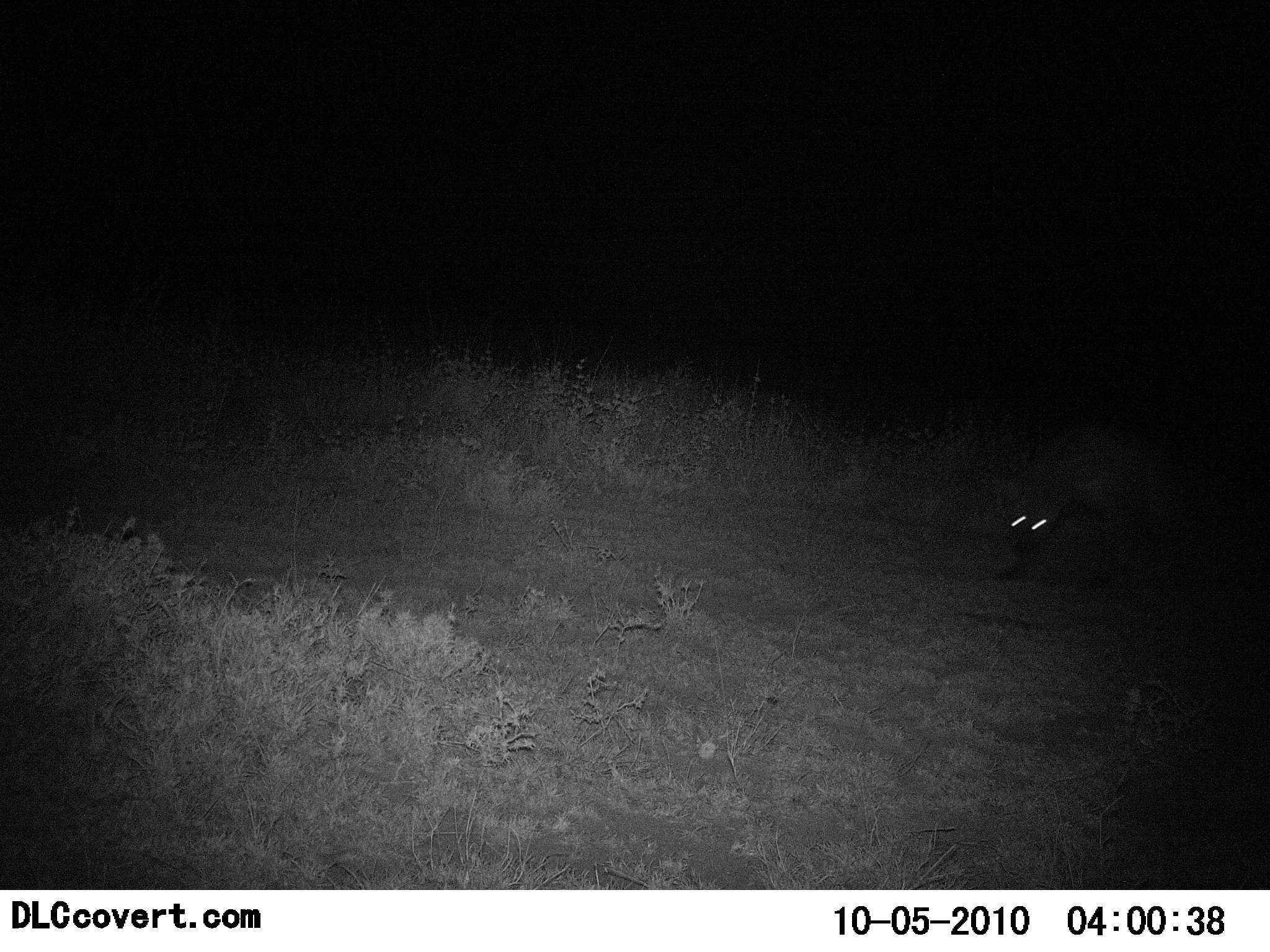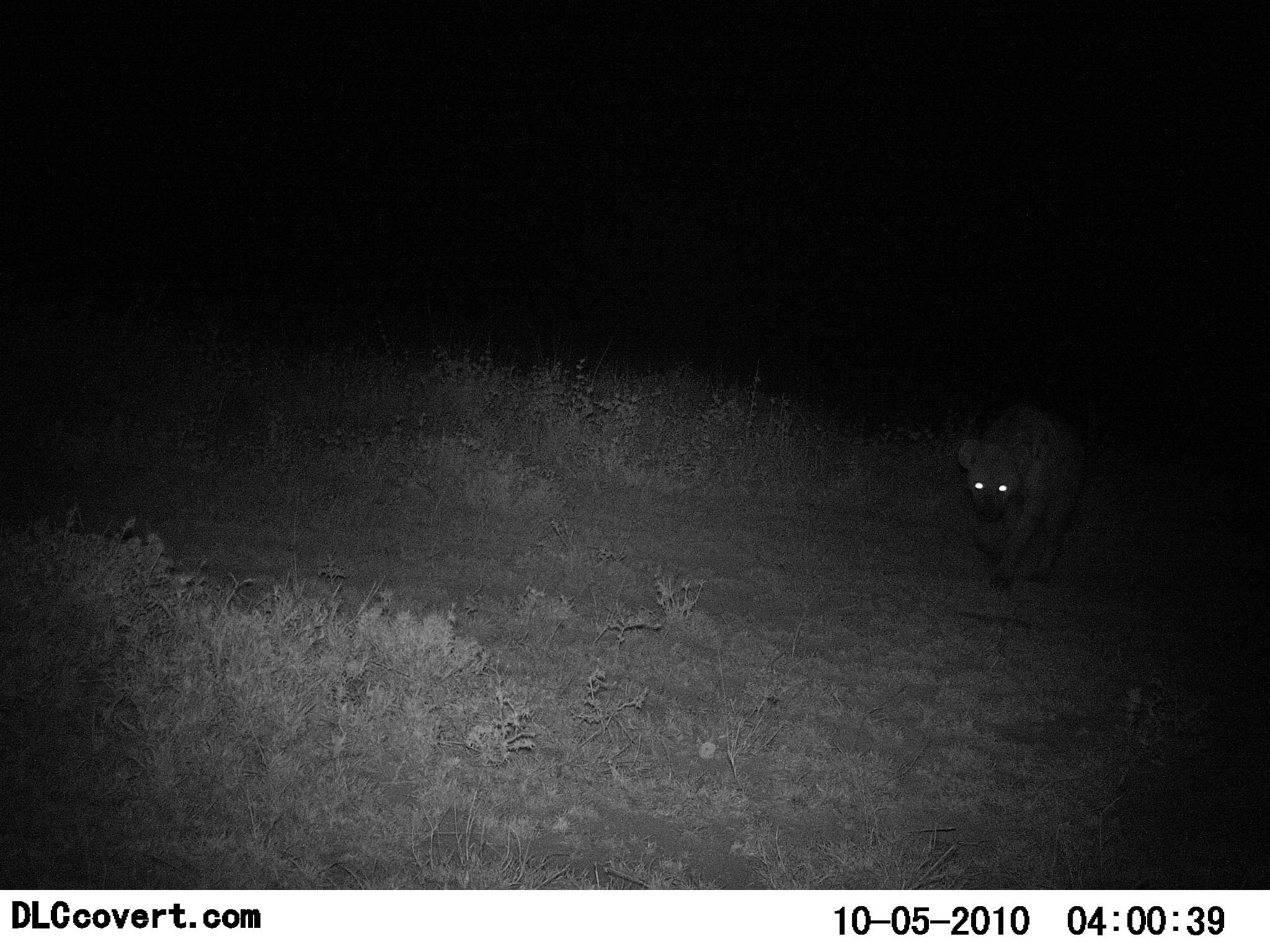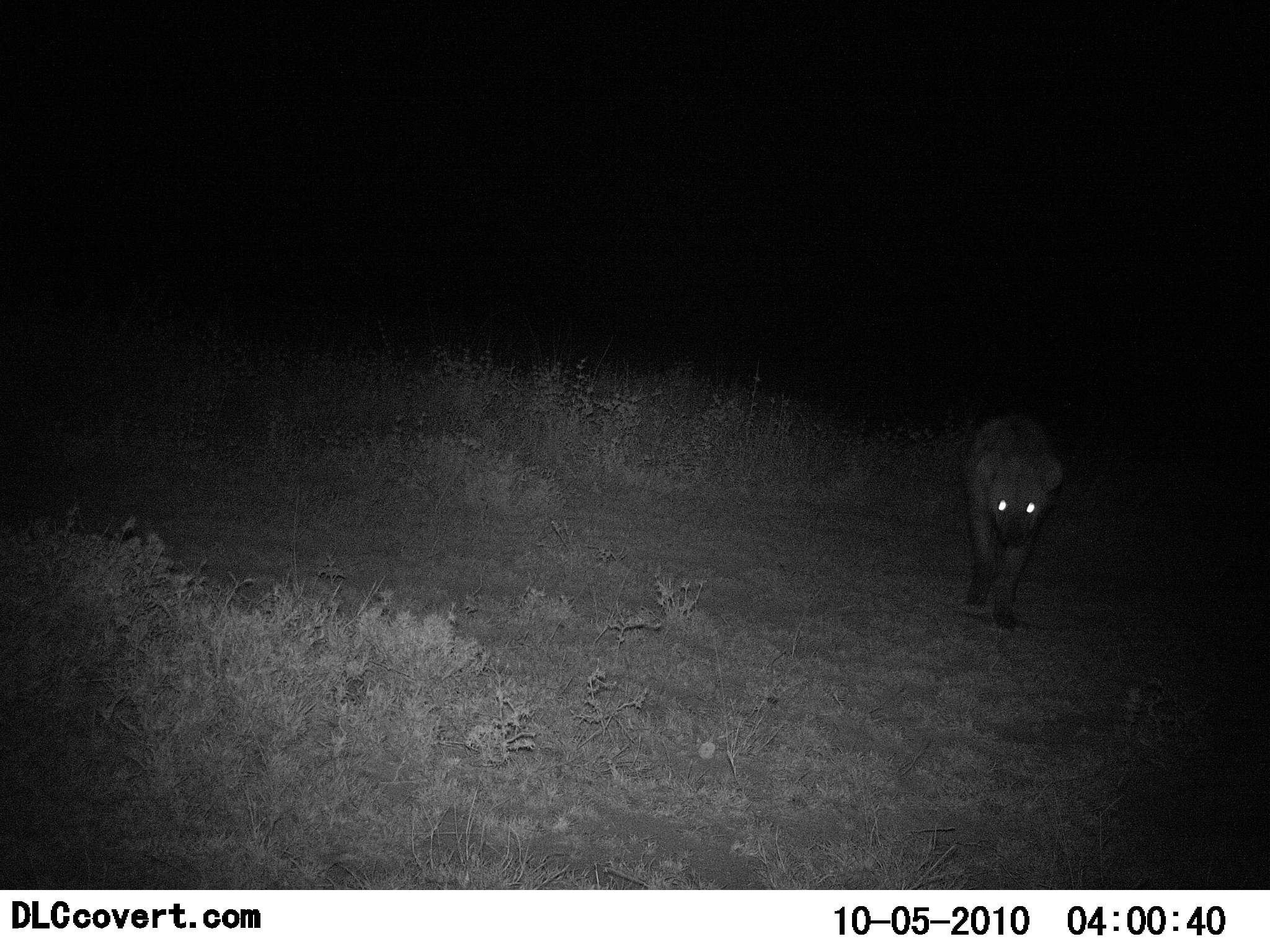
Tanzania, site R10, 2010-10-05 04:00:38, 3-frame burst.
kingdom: Animalia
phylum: Chordata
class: Mammalia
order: Carnivora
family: Hyaenidae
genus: Crocuta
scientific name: Crocuta crocuta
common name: spotted hyena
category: hyenaspotted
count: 1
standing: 15%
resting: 0%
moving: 100%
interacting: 8%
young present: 0%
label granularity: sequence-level